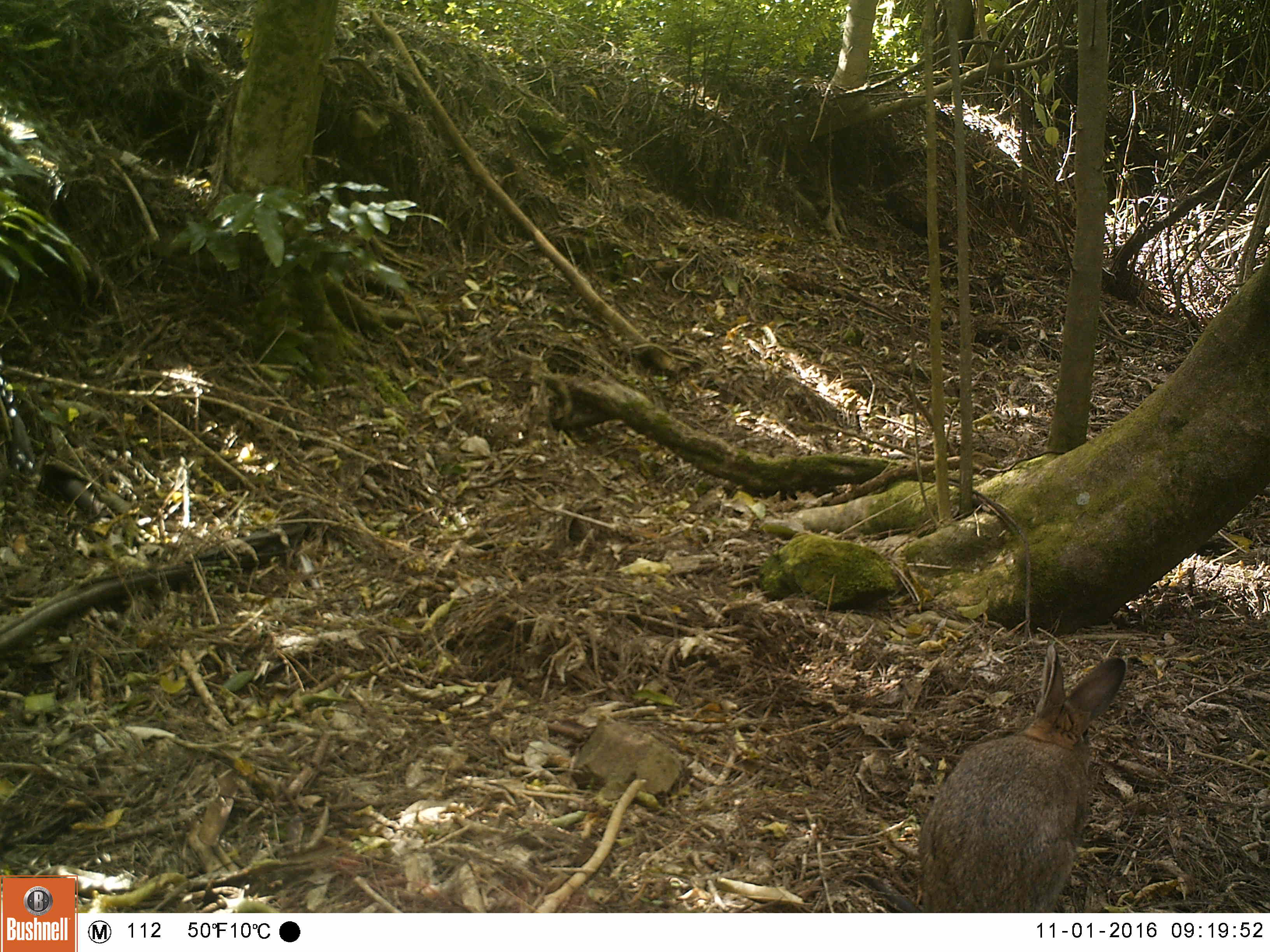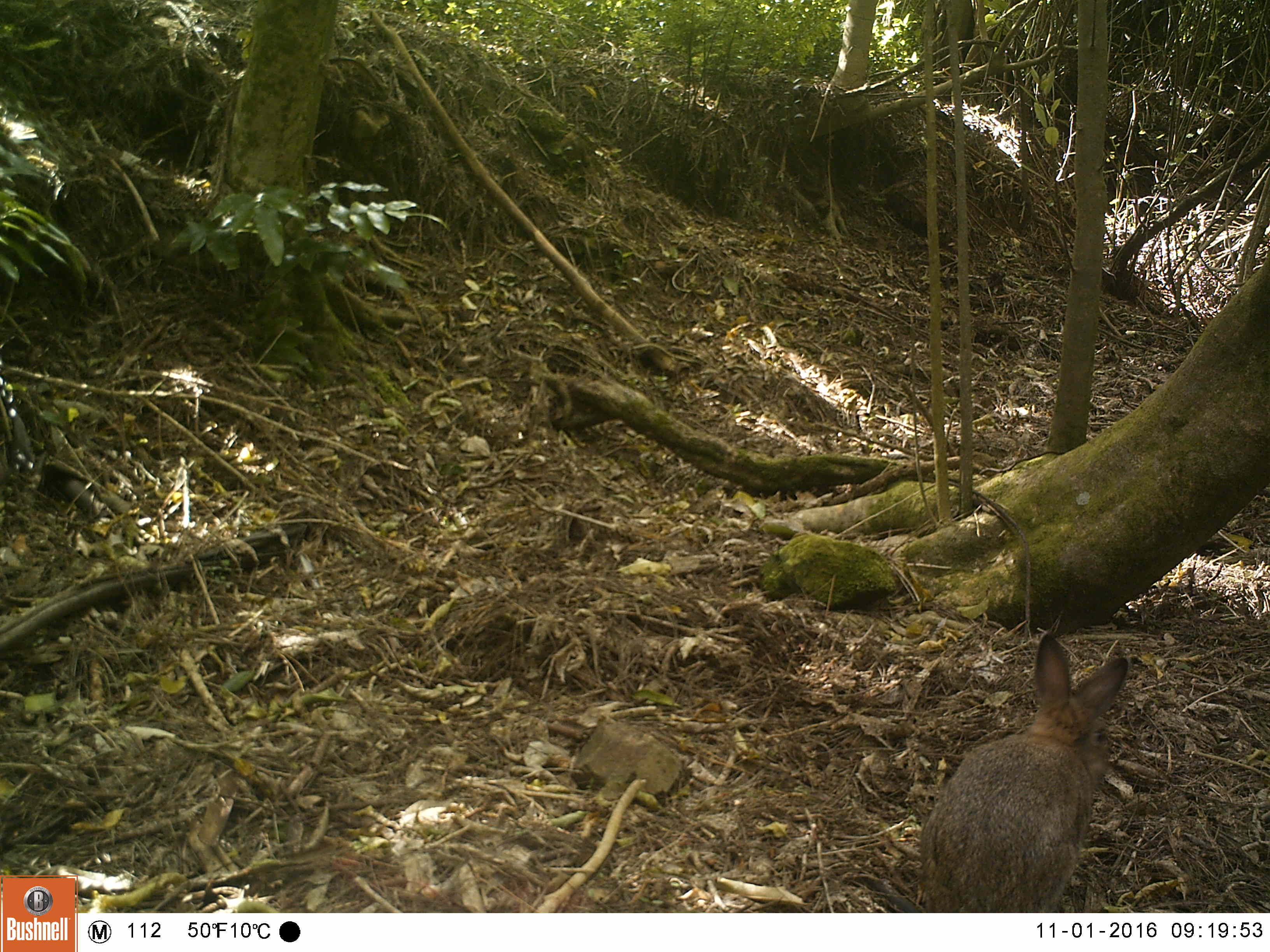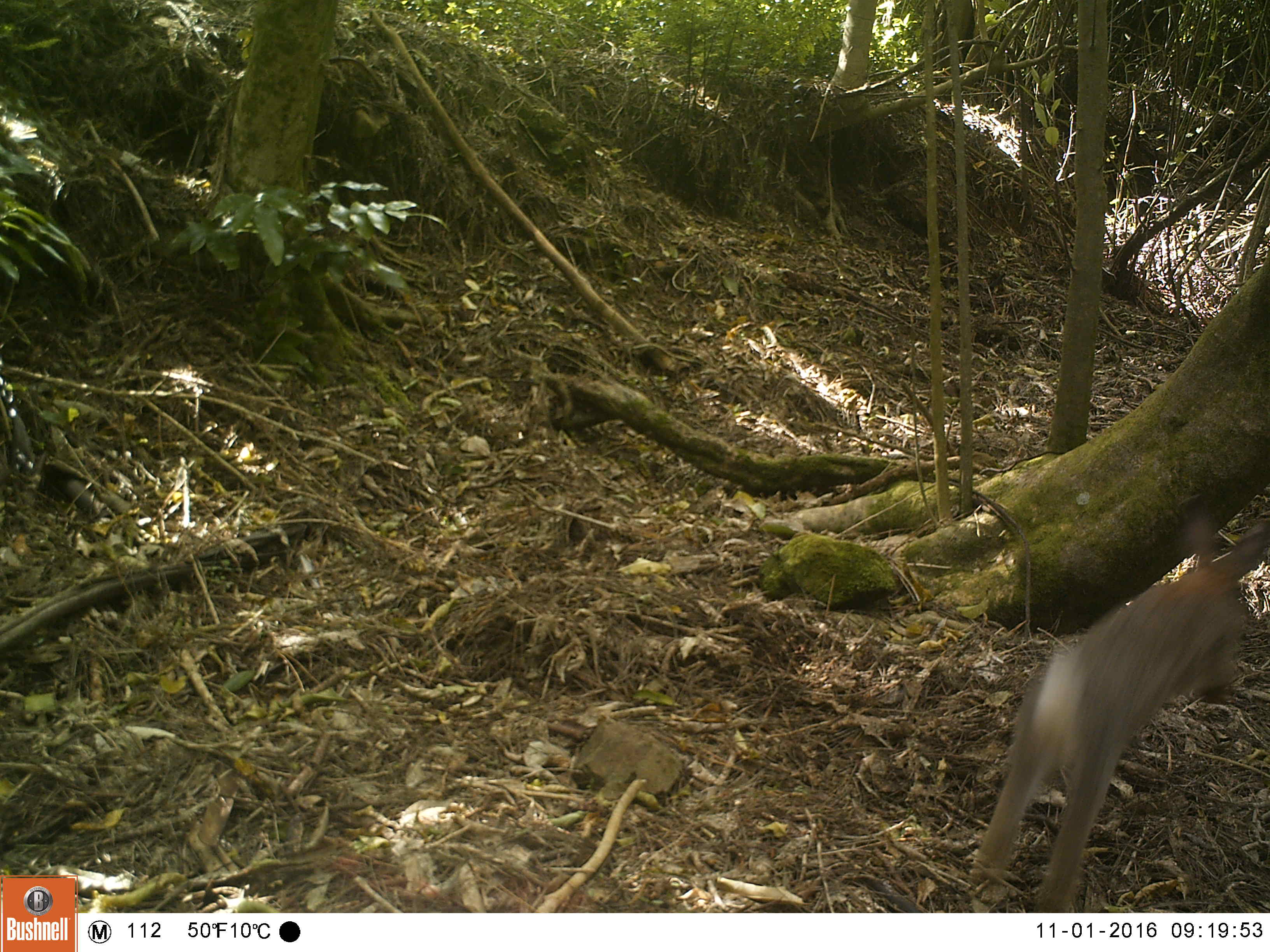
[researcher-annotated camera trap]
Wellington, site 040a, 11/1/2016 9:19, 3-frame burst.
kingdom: Animalia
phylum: Chordata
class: Mammalia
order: Lagomorpha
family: Leporidae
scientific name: Leporidae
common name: rabbit